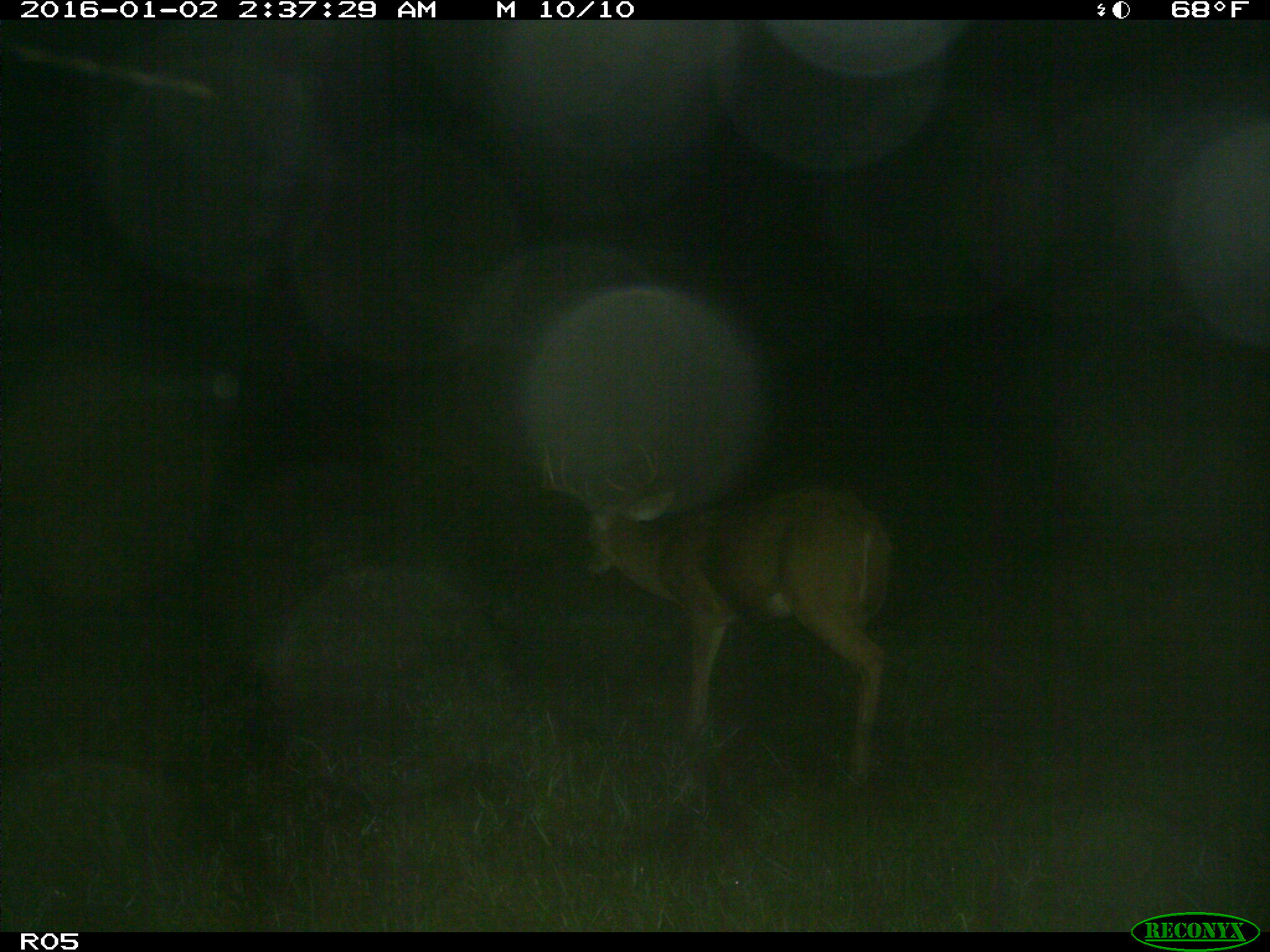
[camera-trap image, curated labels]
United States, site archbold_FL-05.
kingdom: Animalia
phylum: Chordata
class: Mammalia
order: Artiodactyla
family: Cervidae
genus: Odocoileus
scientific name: Odocoileus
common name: deer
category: unidentified deer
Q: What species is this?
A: Unidentified deer (deer) (Odocoileus).